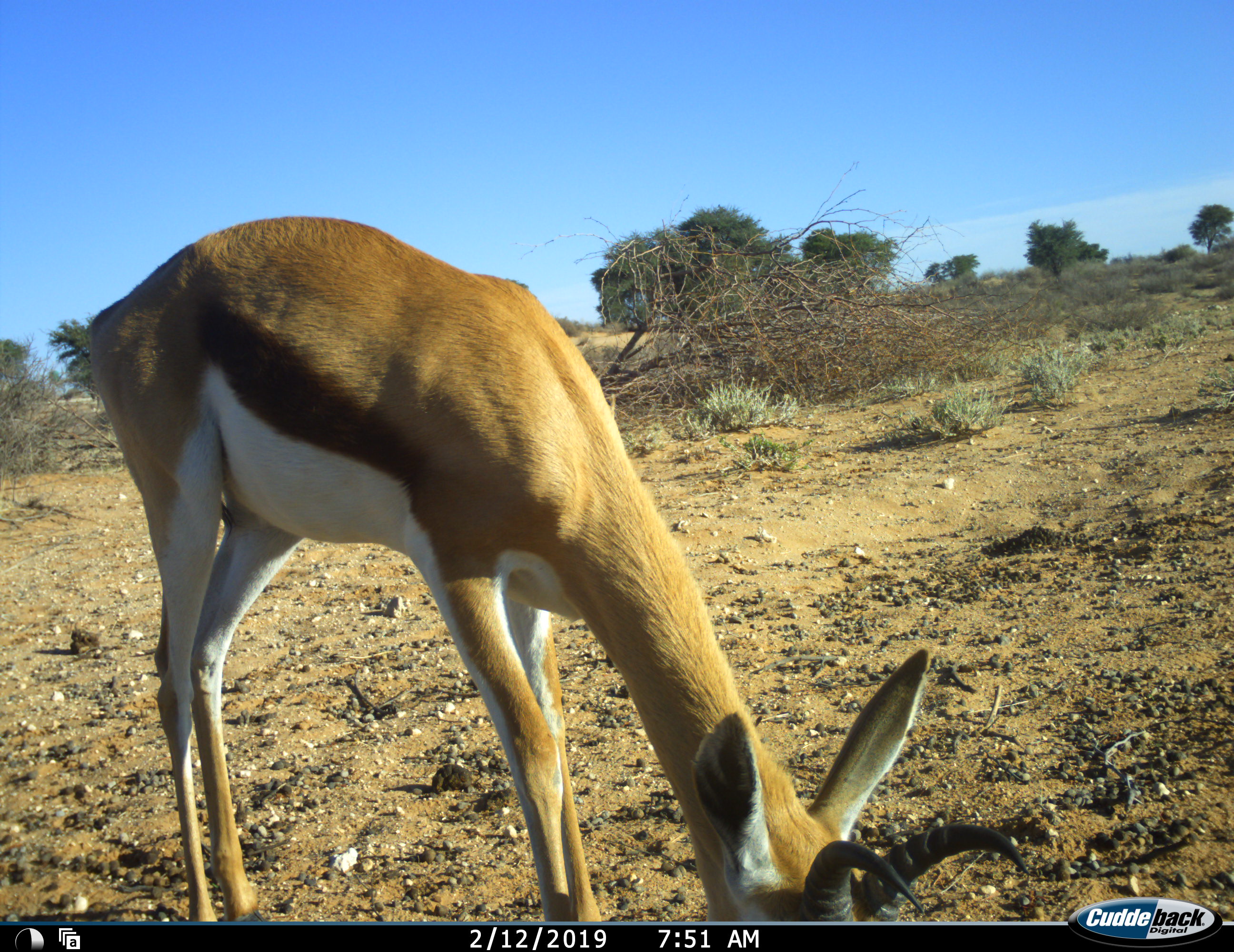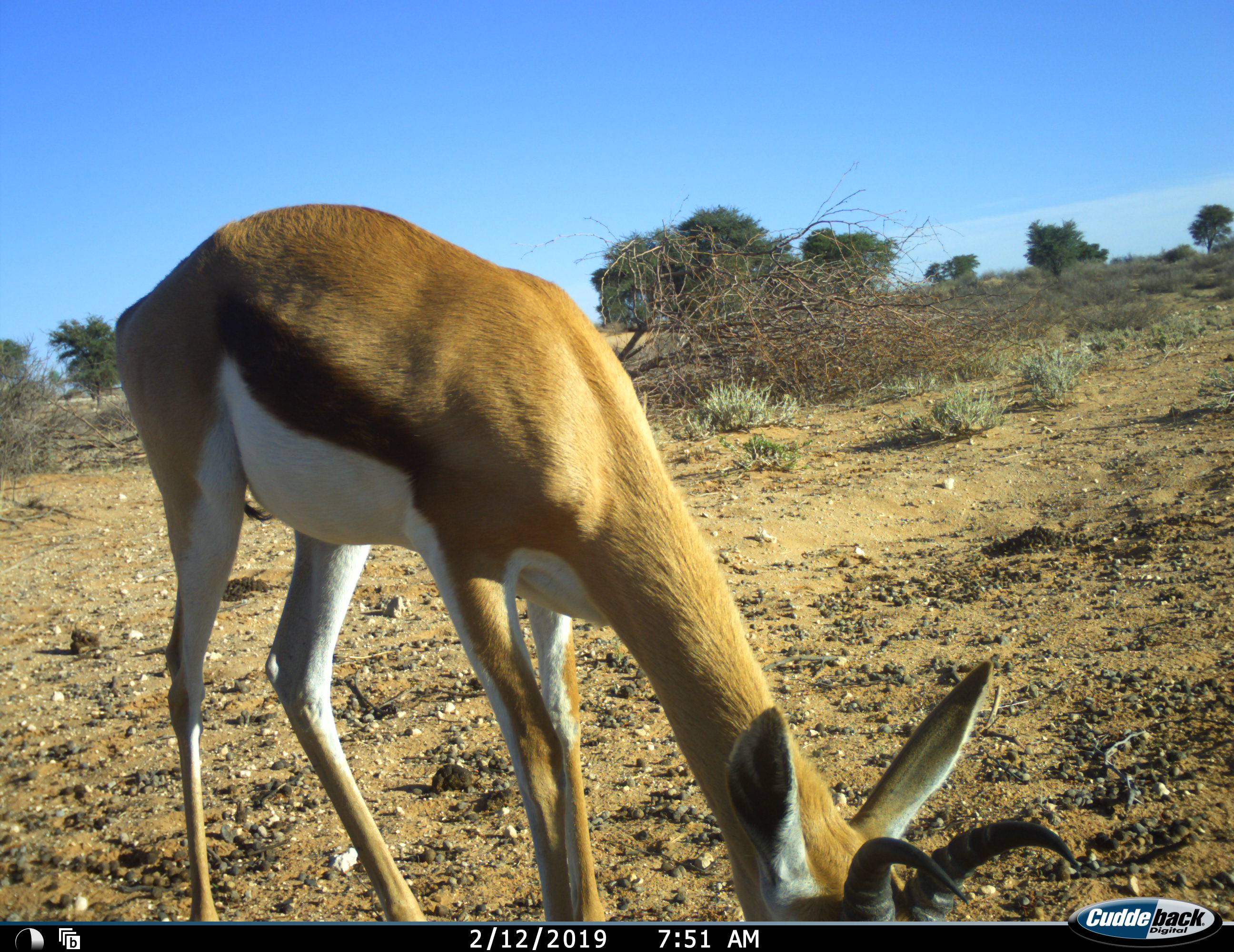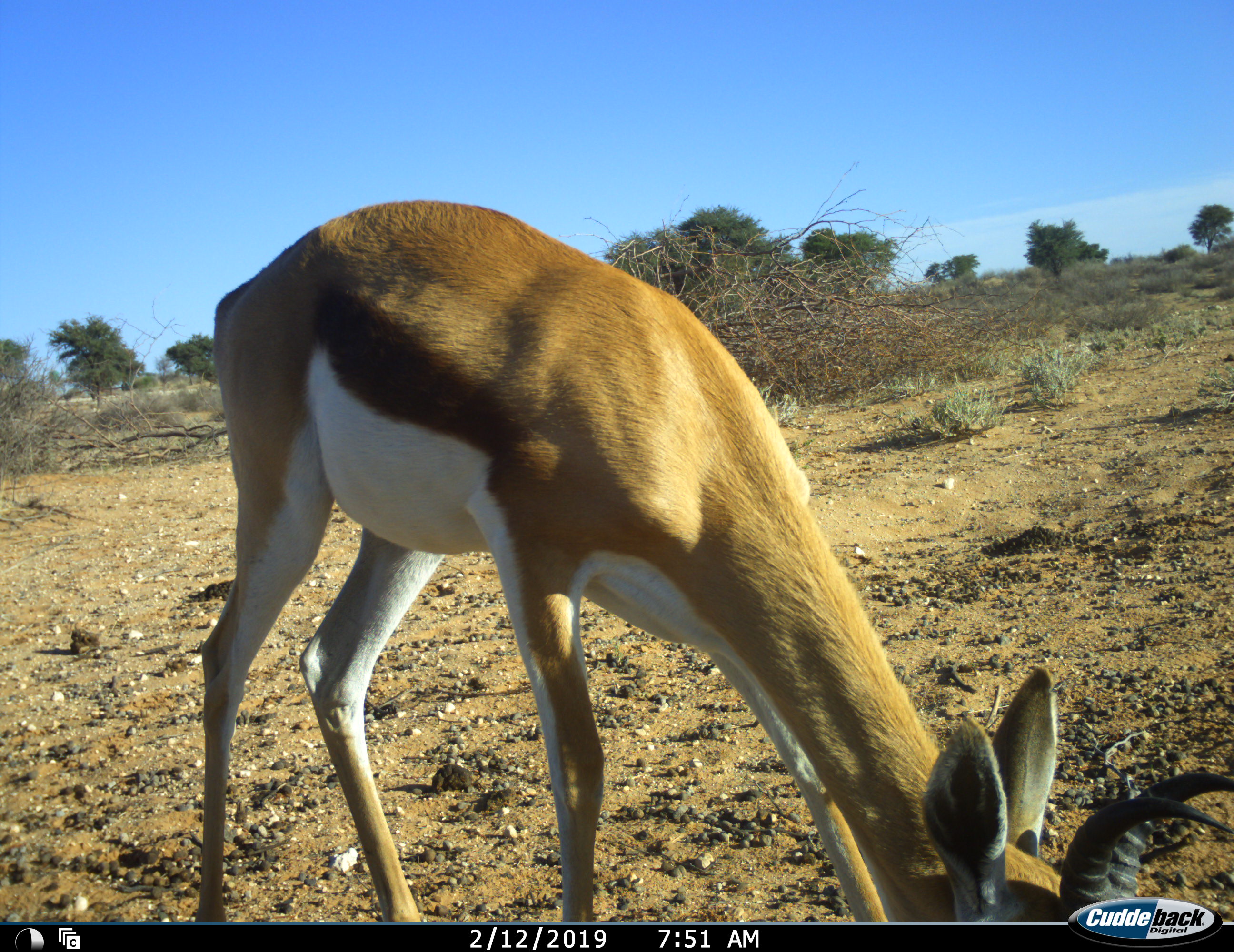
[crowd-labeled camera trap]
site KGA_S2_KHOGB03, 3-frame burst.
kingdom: Animalia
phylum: Chordata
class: Mammalia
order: Artiodactyla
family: Bovidae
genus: Antidorcas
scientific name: Antidorcas marsupialis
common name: springbok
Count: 1.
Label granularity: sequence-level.